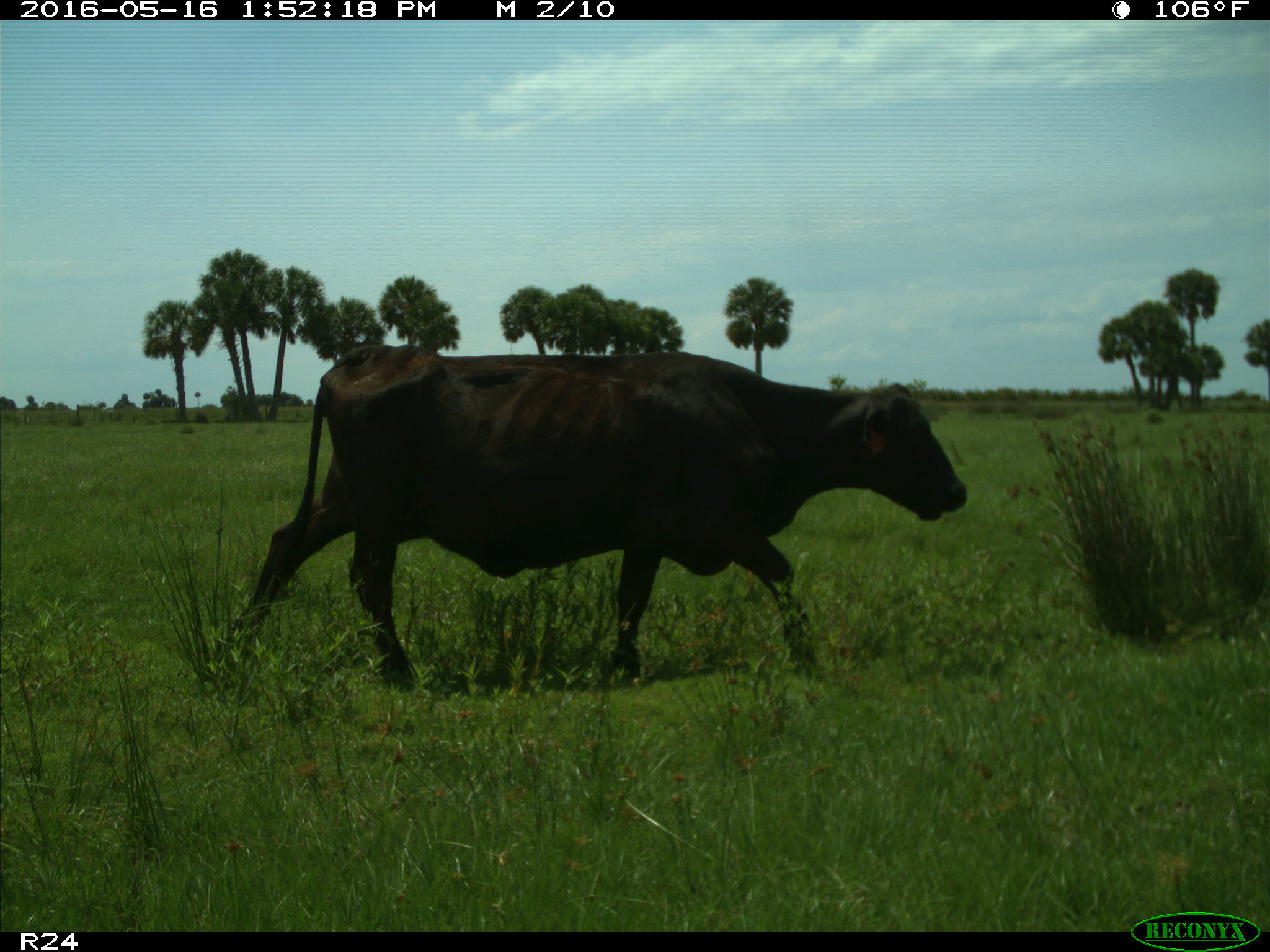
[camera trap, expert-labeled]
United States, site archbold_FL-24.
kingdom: Animalia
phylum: Chordata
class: Mammalia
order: Artiodactyla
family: Bovidae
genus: Bos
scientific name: Bos taurus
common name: domestic cow